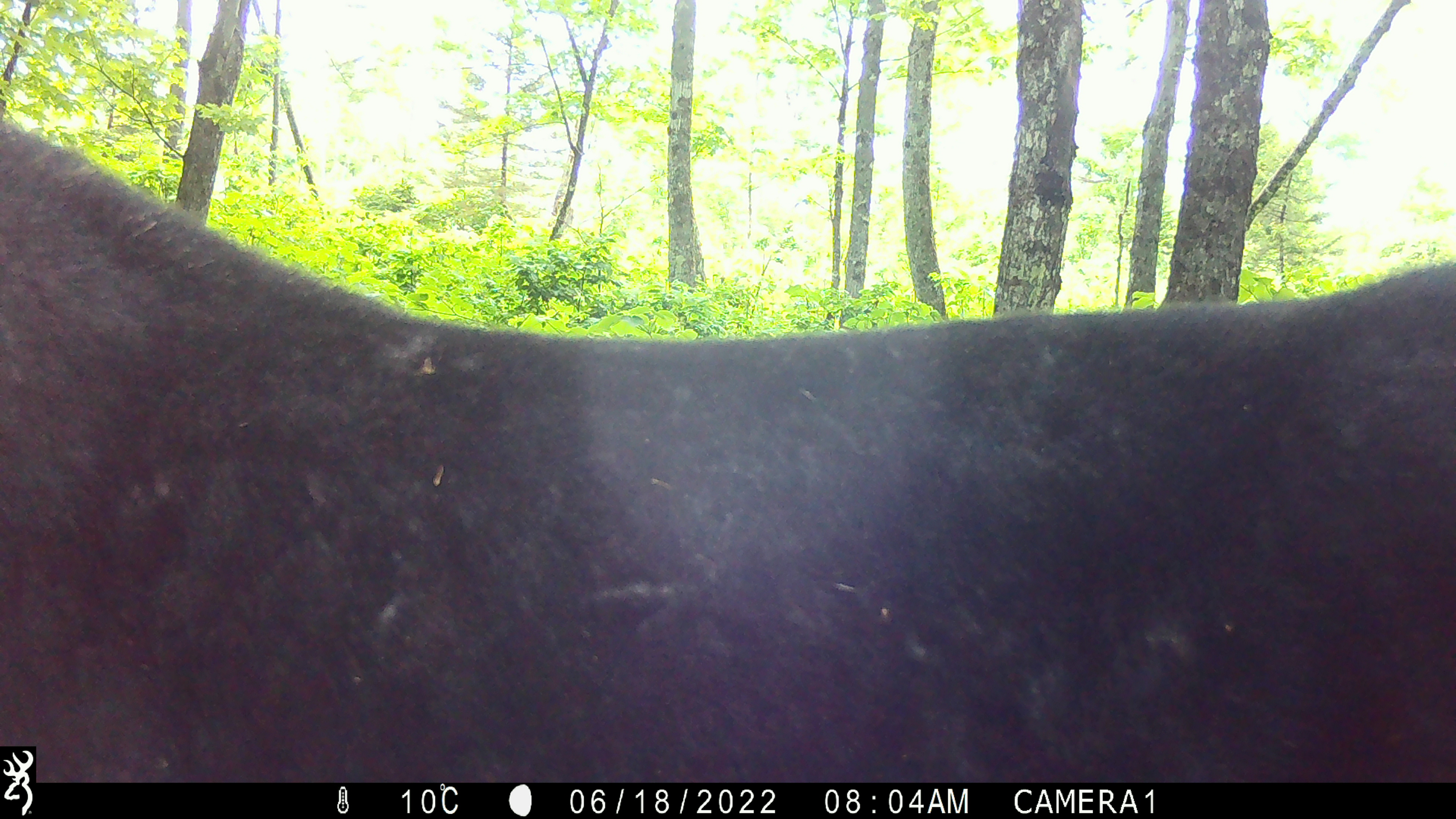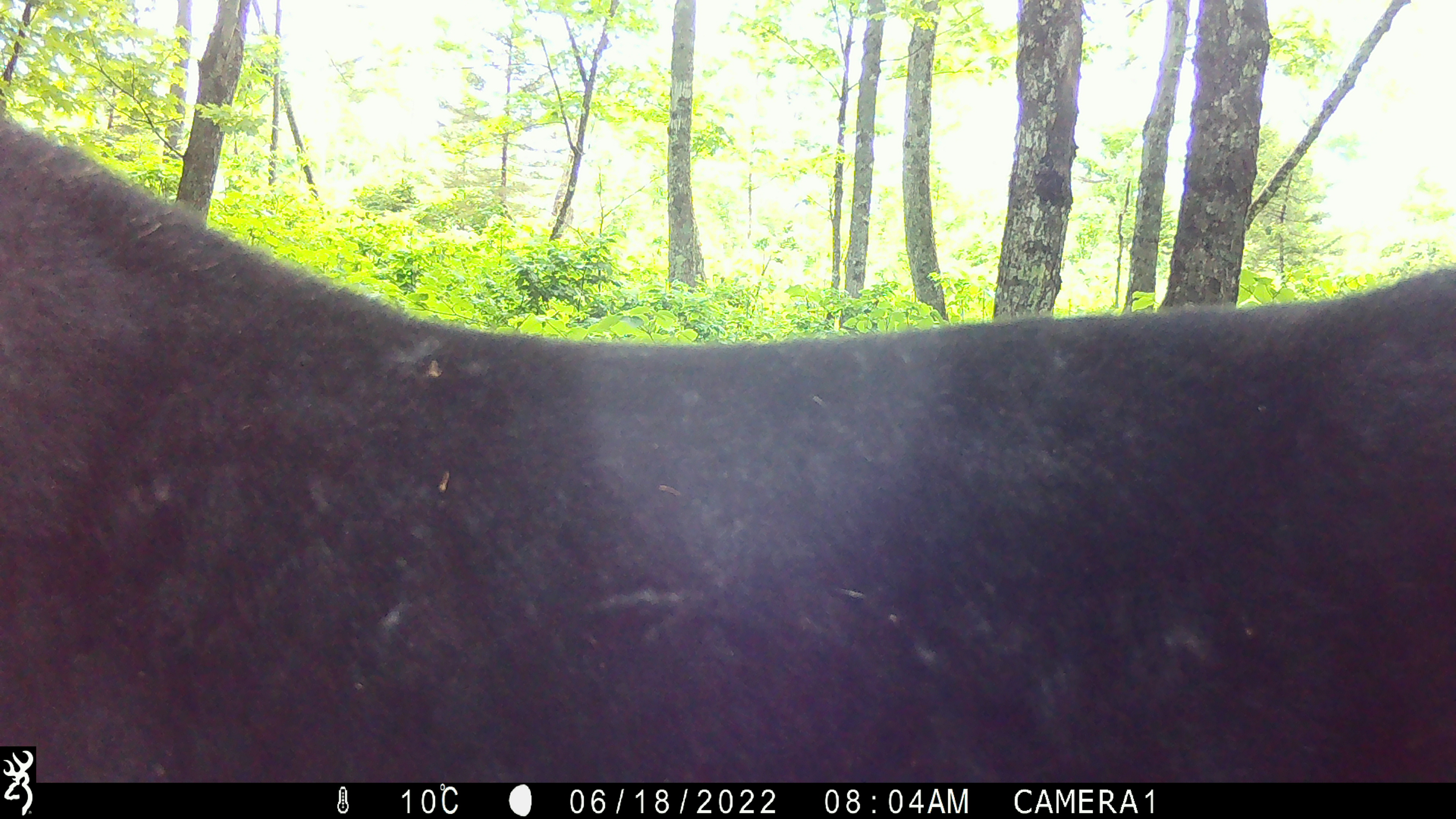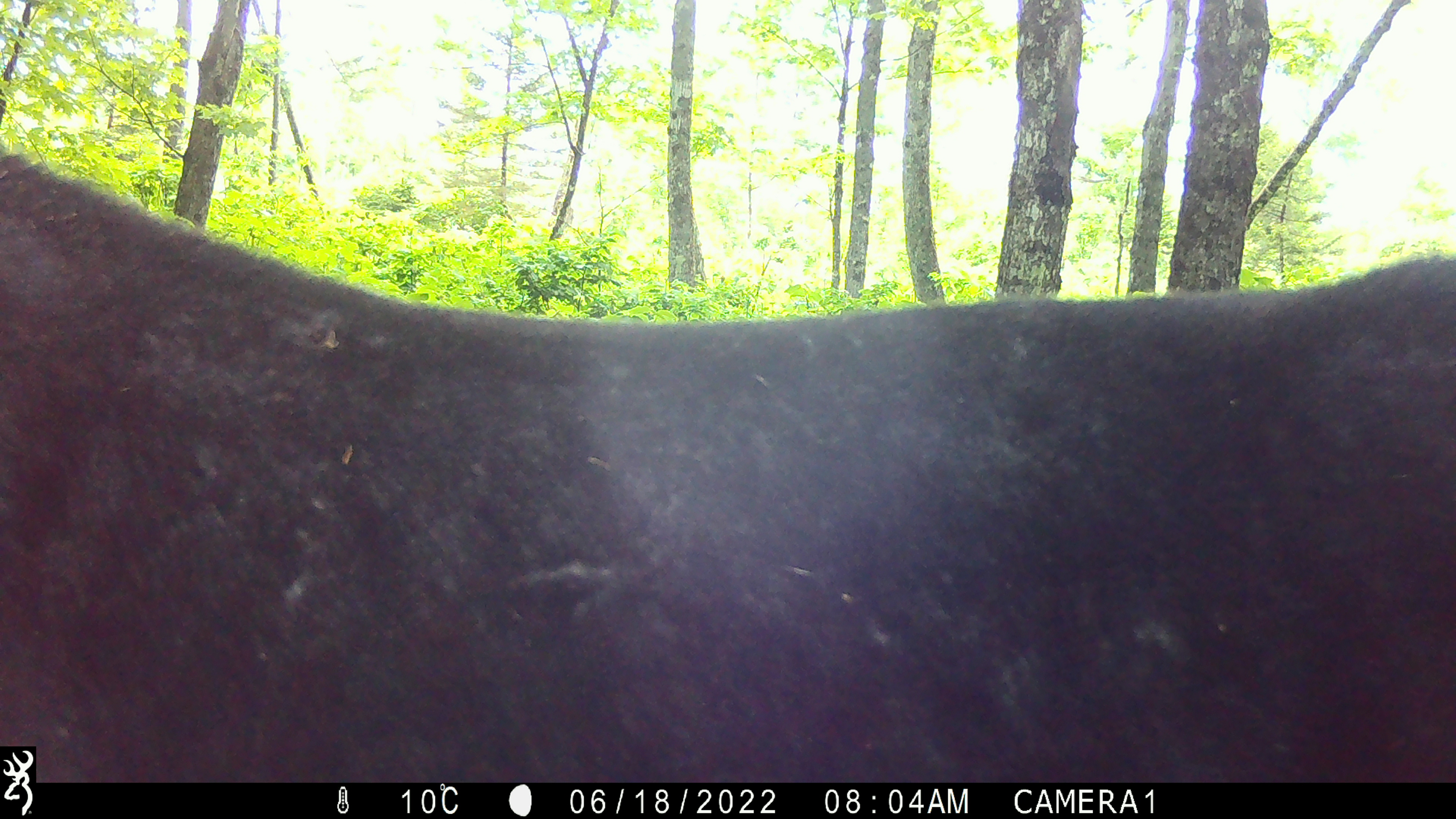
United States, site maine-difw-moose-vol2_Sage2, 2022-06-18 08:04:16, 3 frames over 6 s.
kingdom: Animalia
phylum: Chordata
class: Mammalia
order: Artiodactyla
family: Cervidae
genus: Alces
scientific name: Alces alces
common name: moose